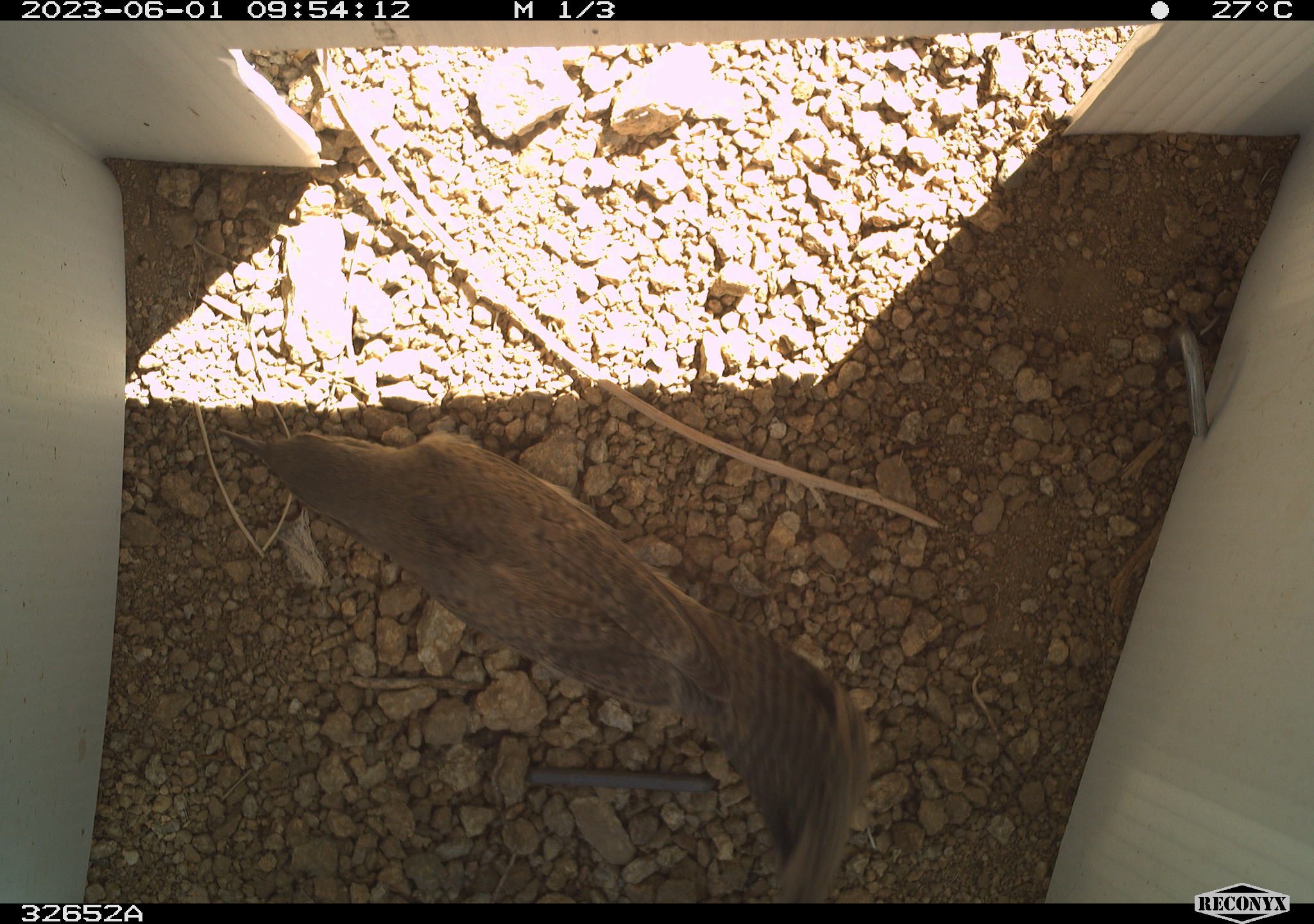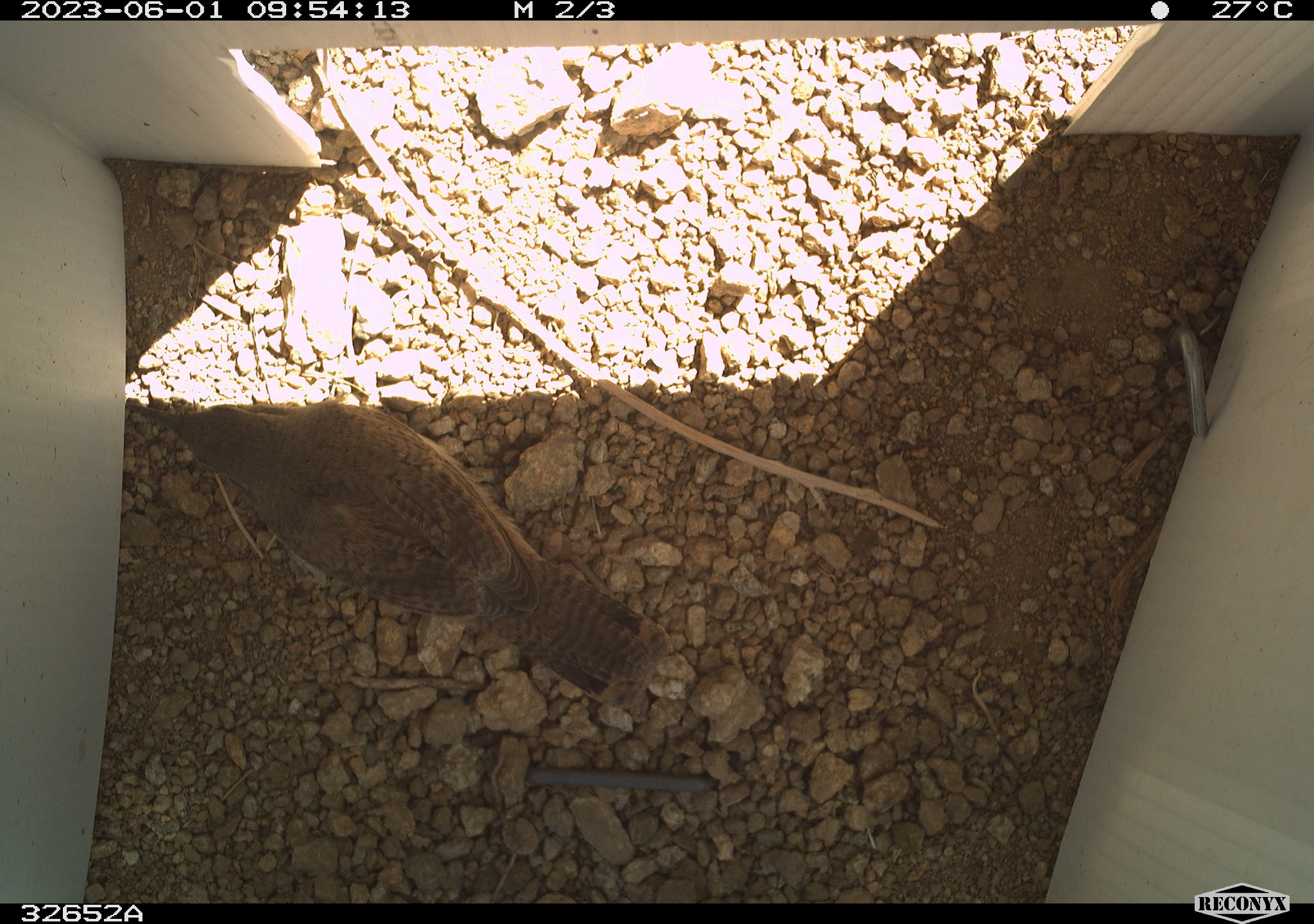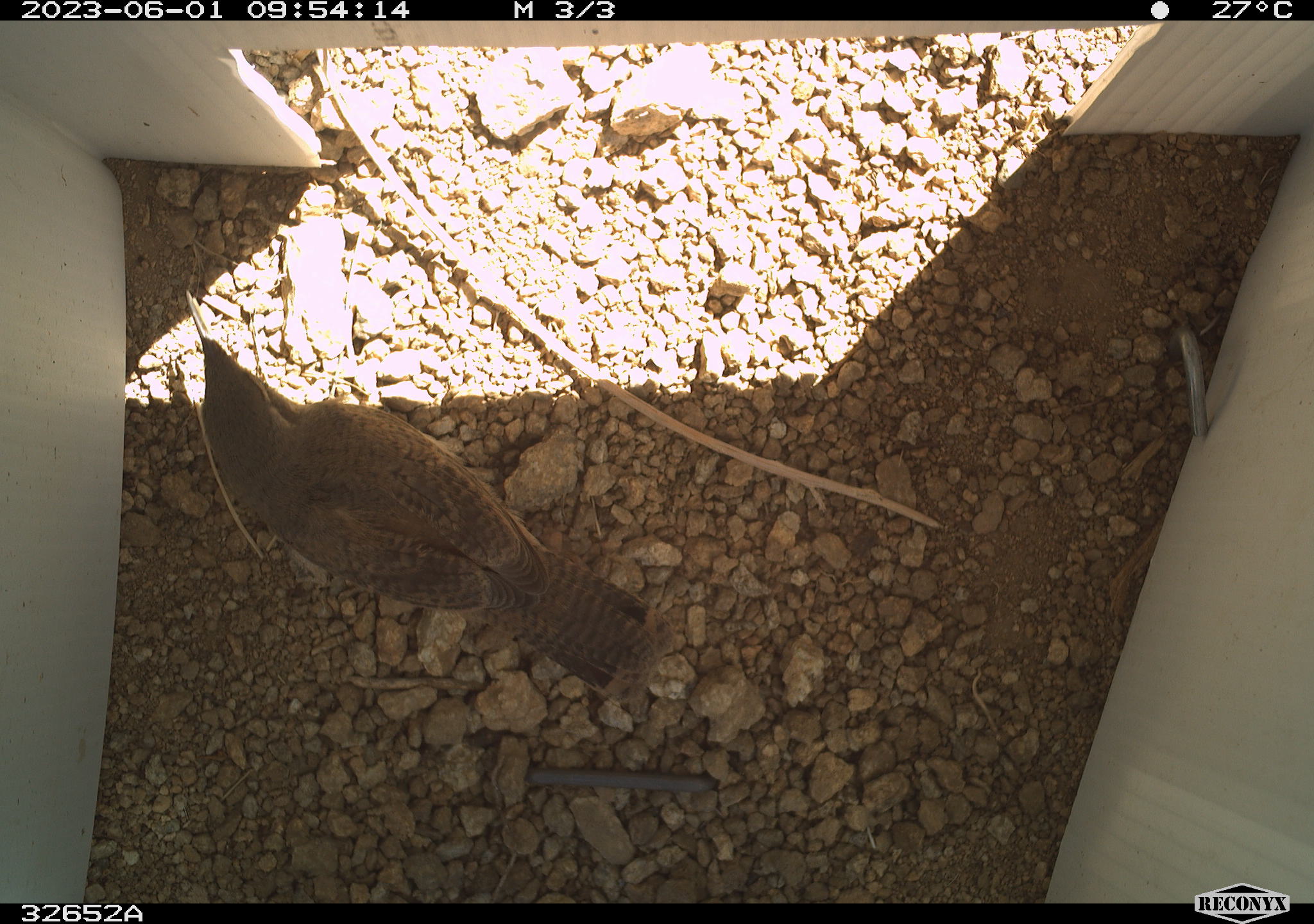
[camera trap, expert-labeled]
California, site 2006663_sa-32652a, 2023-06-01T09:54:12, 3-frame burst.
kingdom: Animalia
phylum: Chordata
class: Aves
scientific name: Aves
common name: bird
Bird (Aves).